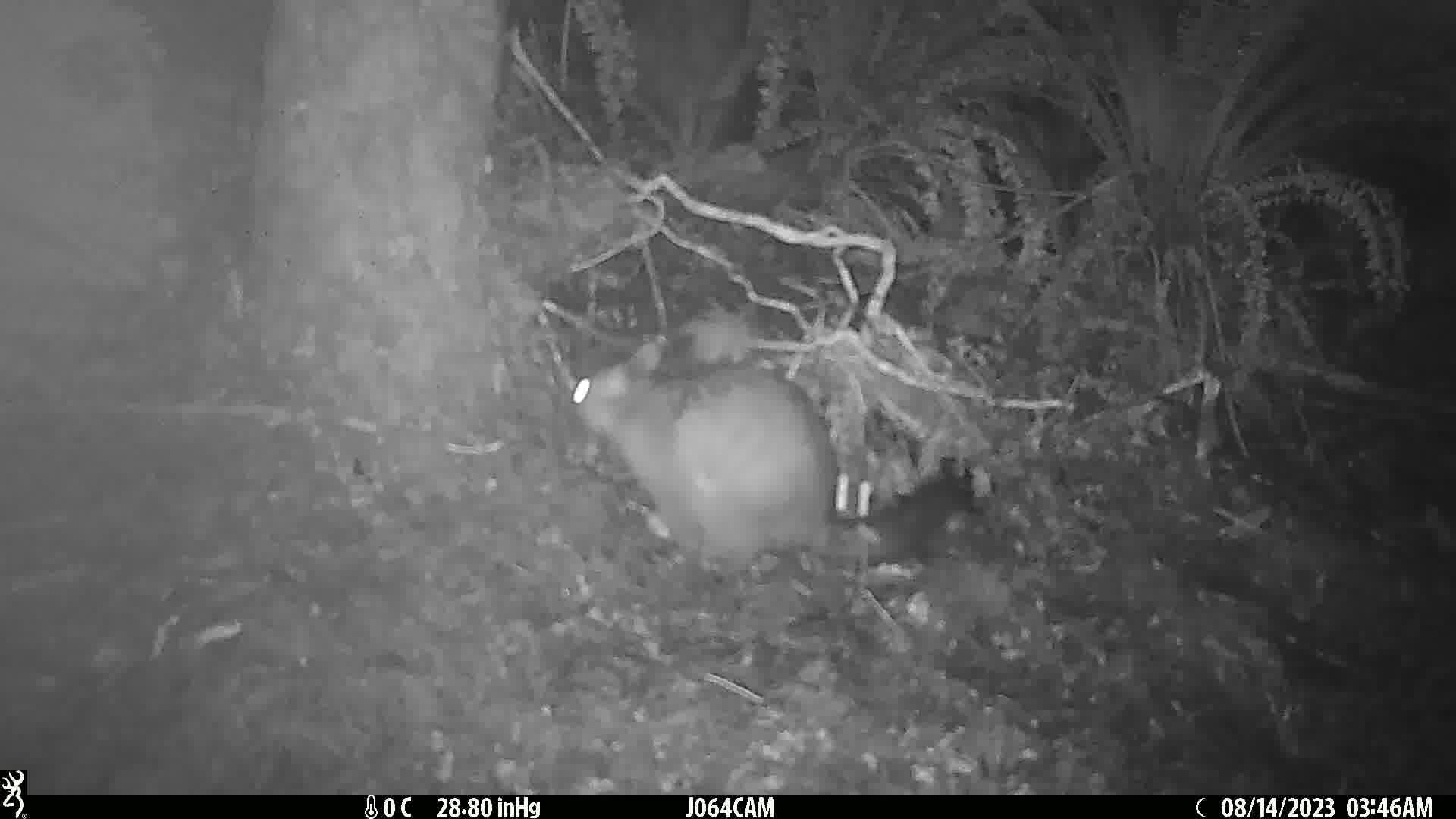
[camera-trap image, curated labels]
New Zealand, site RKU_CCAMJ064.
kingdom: Animalia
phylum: Chordata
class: Mammalia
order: Diprotodontia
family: Phalangeridae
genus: Trichosurus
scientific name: Trichosurus vulpecula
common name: common brushtail possum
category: possum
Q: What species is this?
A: Possum (common brushtail possum) (Trichosurus vulpecula).